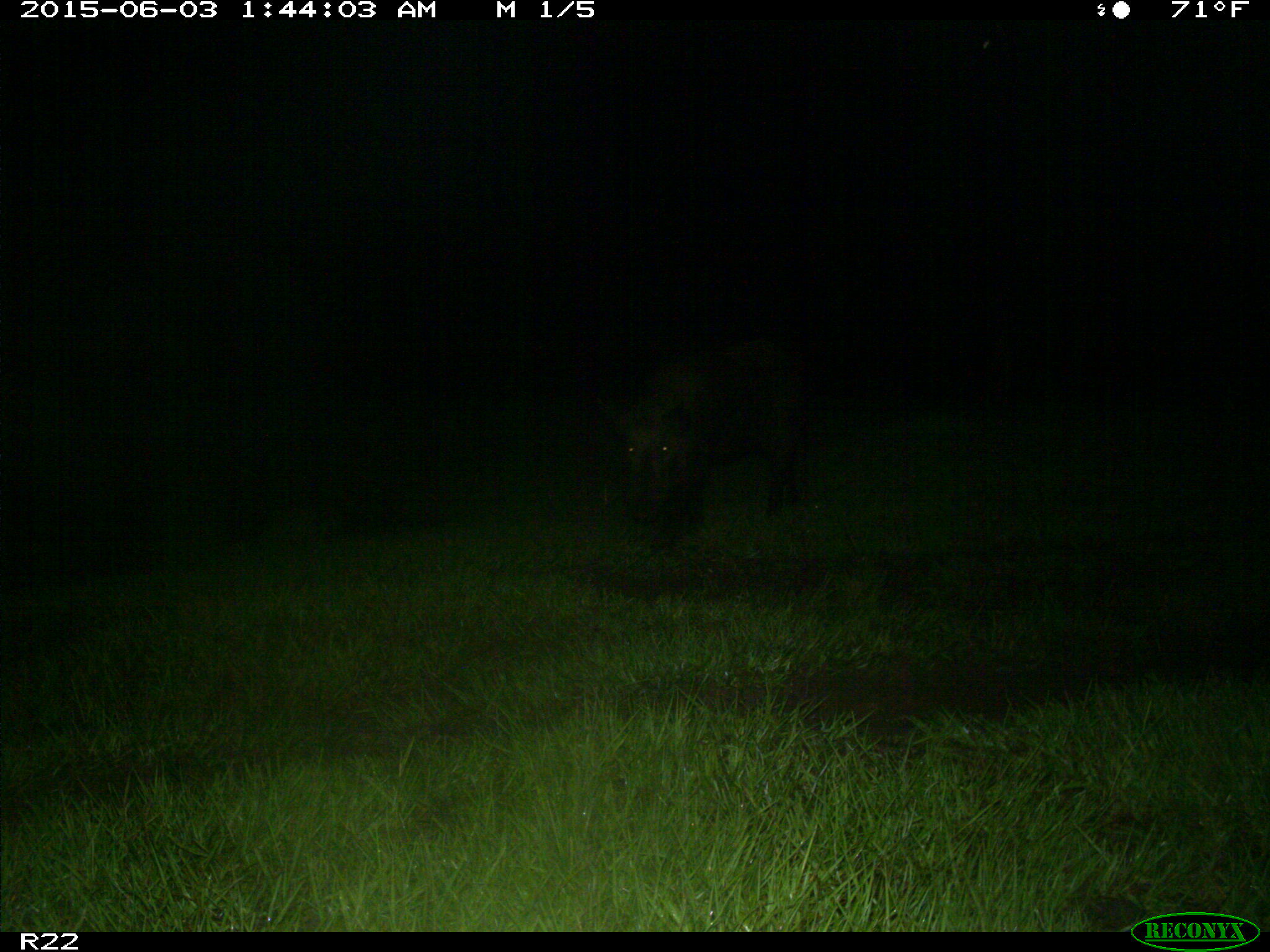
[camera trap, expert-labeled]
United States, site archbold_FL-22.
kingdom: Animalia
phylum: Chordata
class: Mammalia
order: Artiodactyla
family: Bovidae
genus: Bos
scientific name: Bos taurus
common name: domestic cow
Bos taurus (domestic cow).